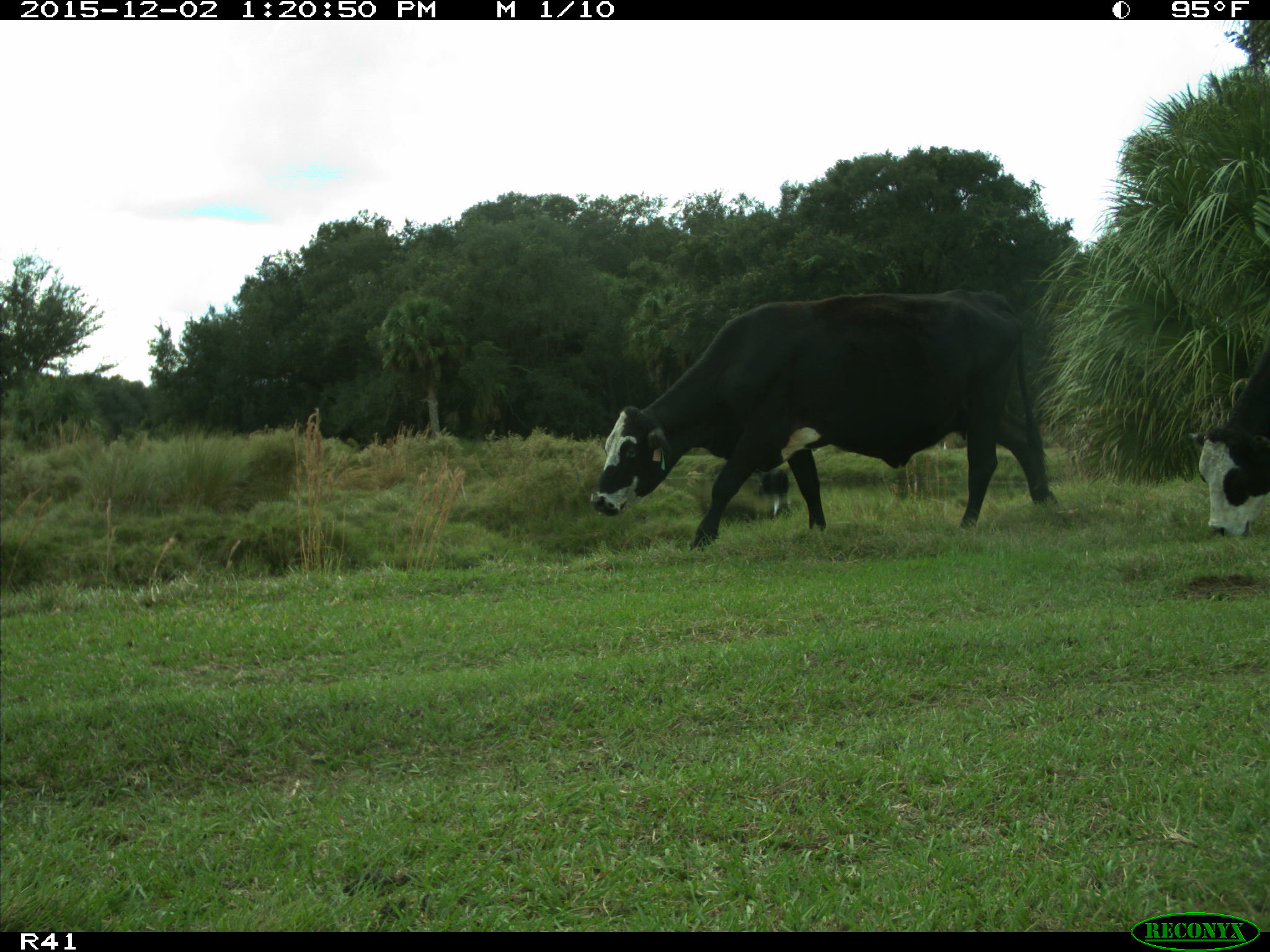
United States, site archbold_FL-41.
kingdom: Animalia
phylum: Chordata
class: Mammalia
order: Artiodactyla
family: Bovidae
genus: Bos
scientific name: Bos taurus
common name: domestic cow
Bos taurus (domestic cow).